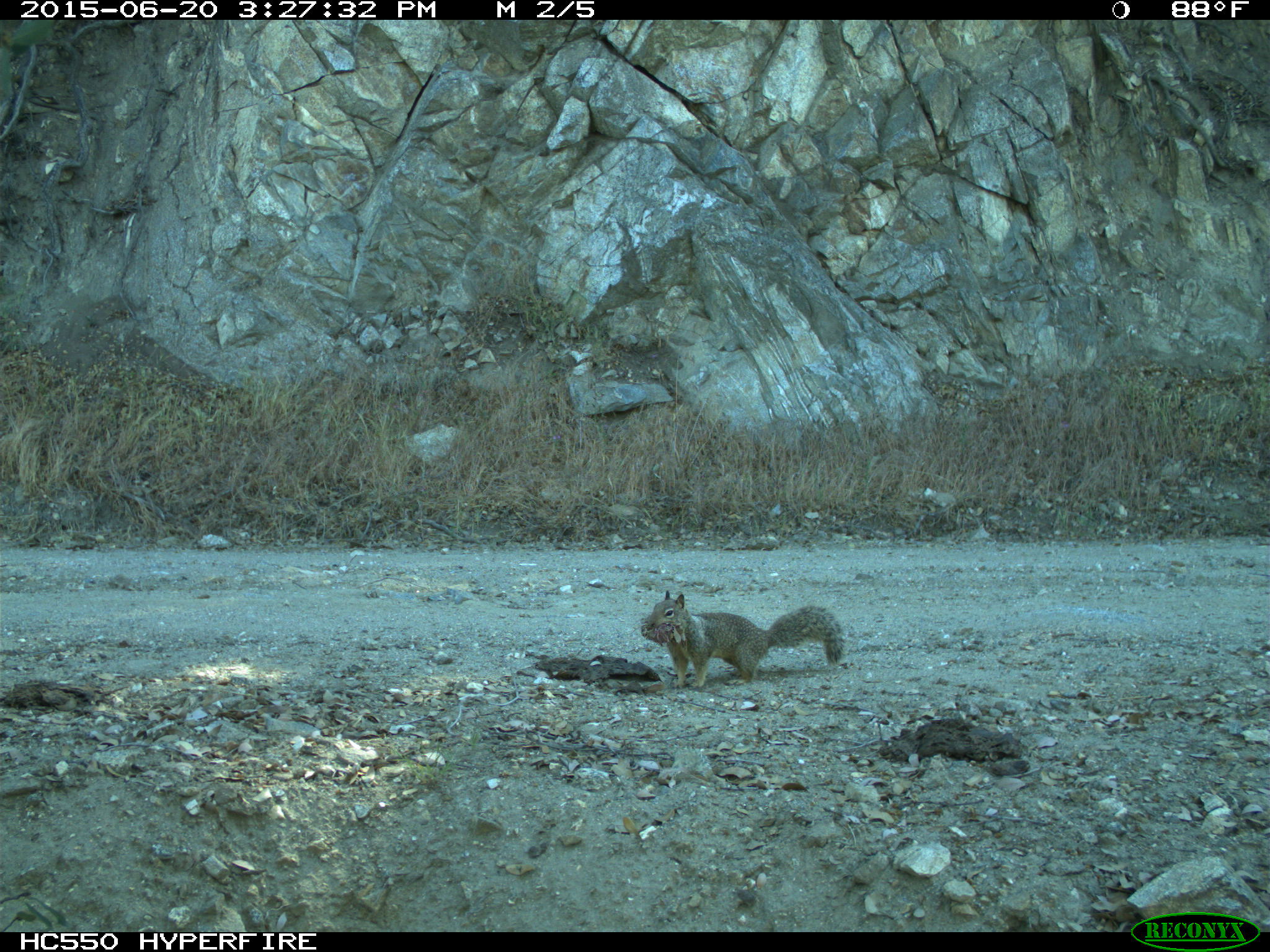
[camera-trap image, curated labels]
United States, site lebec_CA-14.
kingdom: Animalia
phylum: Chordata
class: Mammalia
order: Rodentia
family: Sciuridae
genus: Otospermophilus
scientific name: Otospermophilus beecheyi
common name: california ground squirrel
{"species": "Otospermophilus beecheyi (california ground squirrel)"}